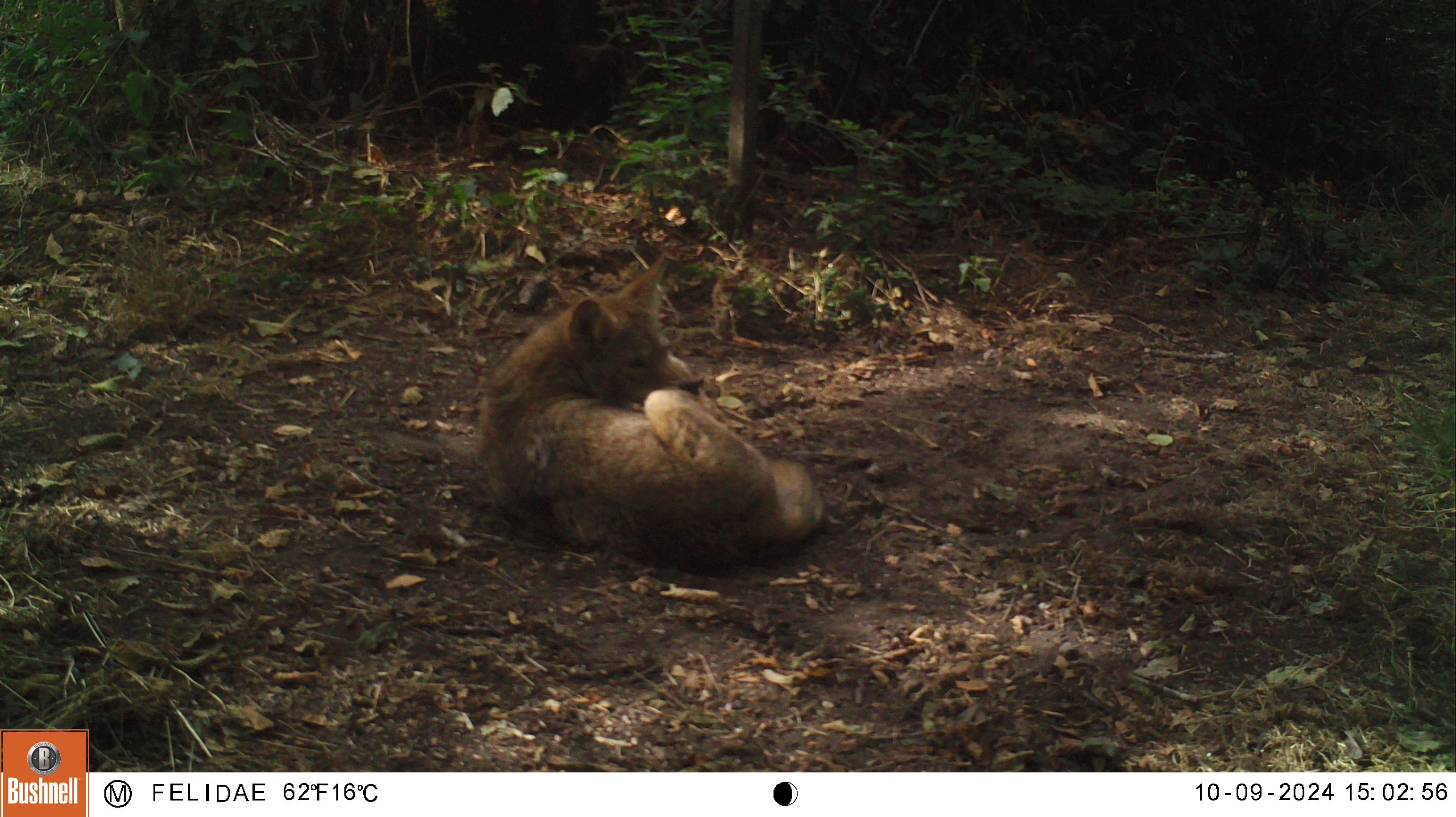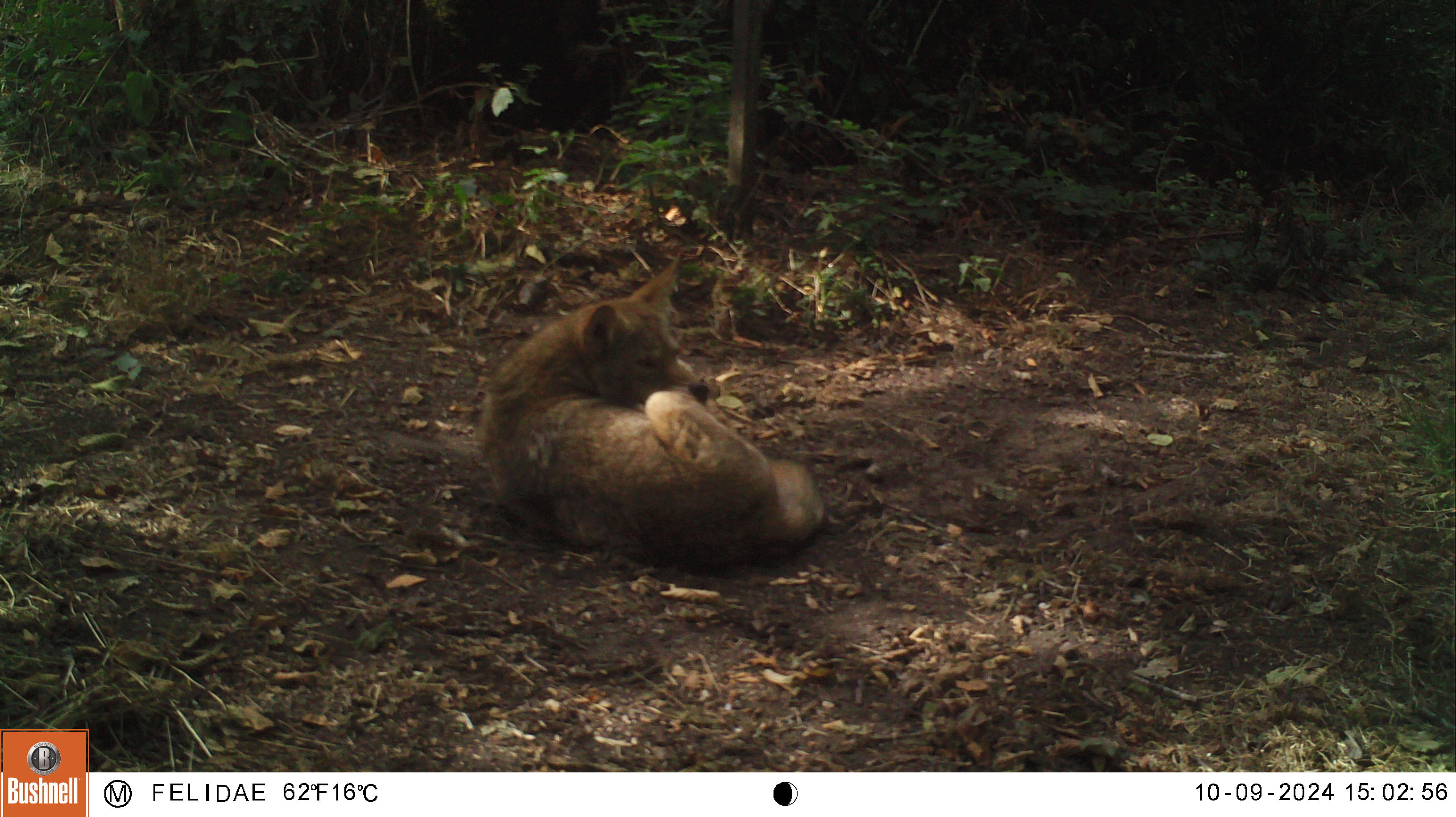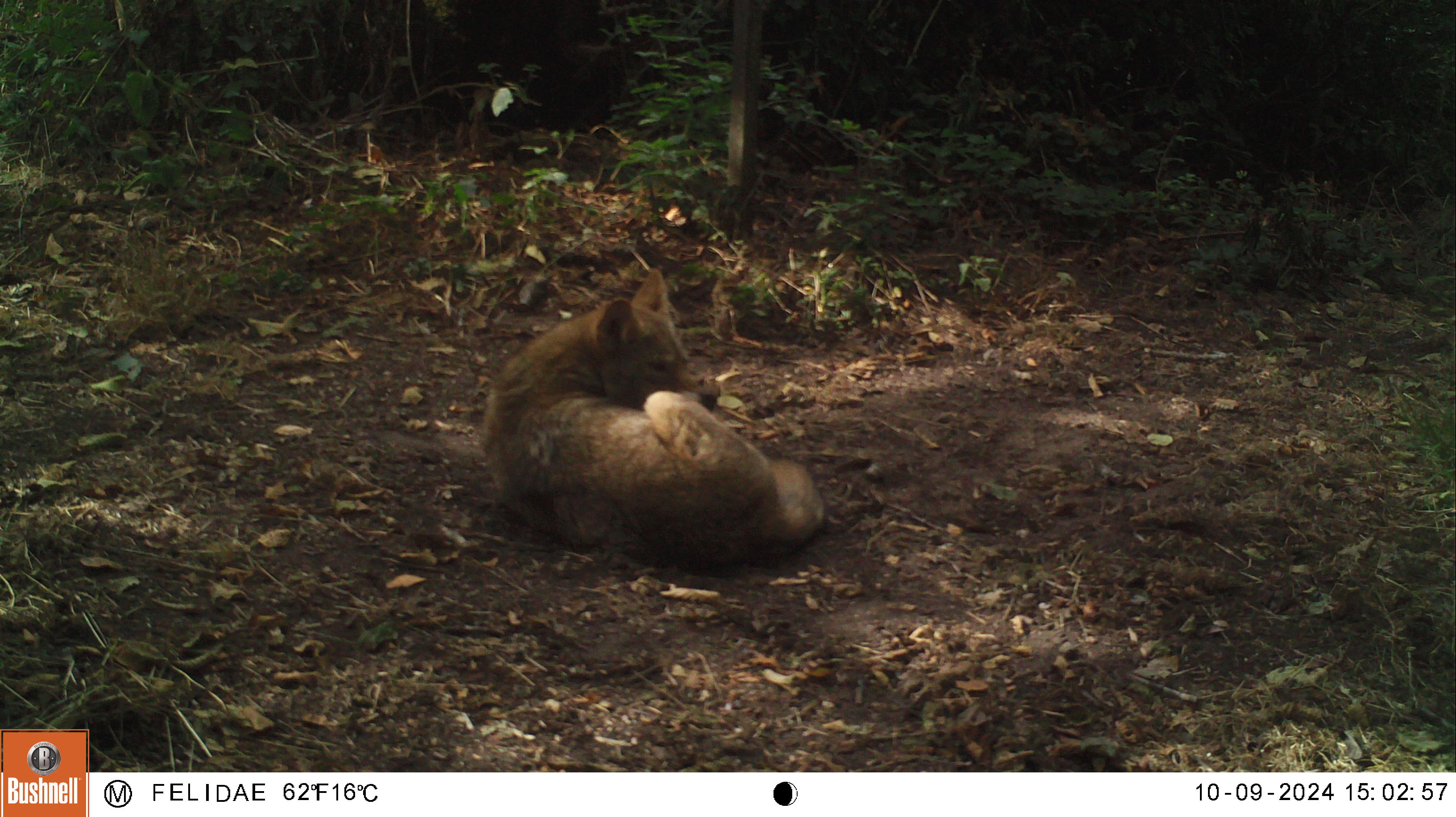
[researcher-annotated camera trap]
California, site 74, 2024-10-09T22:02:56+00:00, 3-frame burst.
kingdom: Animalia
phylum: Chordata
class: Mammalia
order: Carnivora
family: Canidae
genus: Canis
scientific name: Canis latrans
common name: coyote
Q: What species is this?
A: Coyote (Canis latrans).